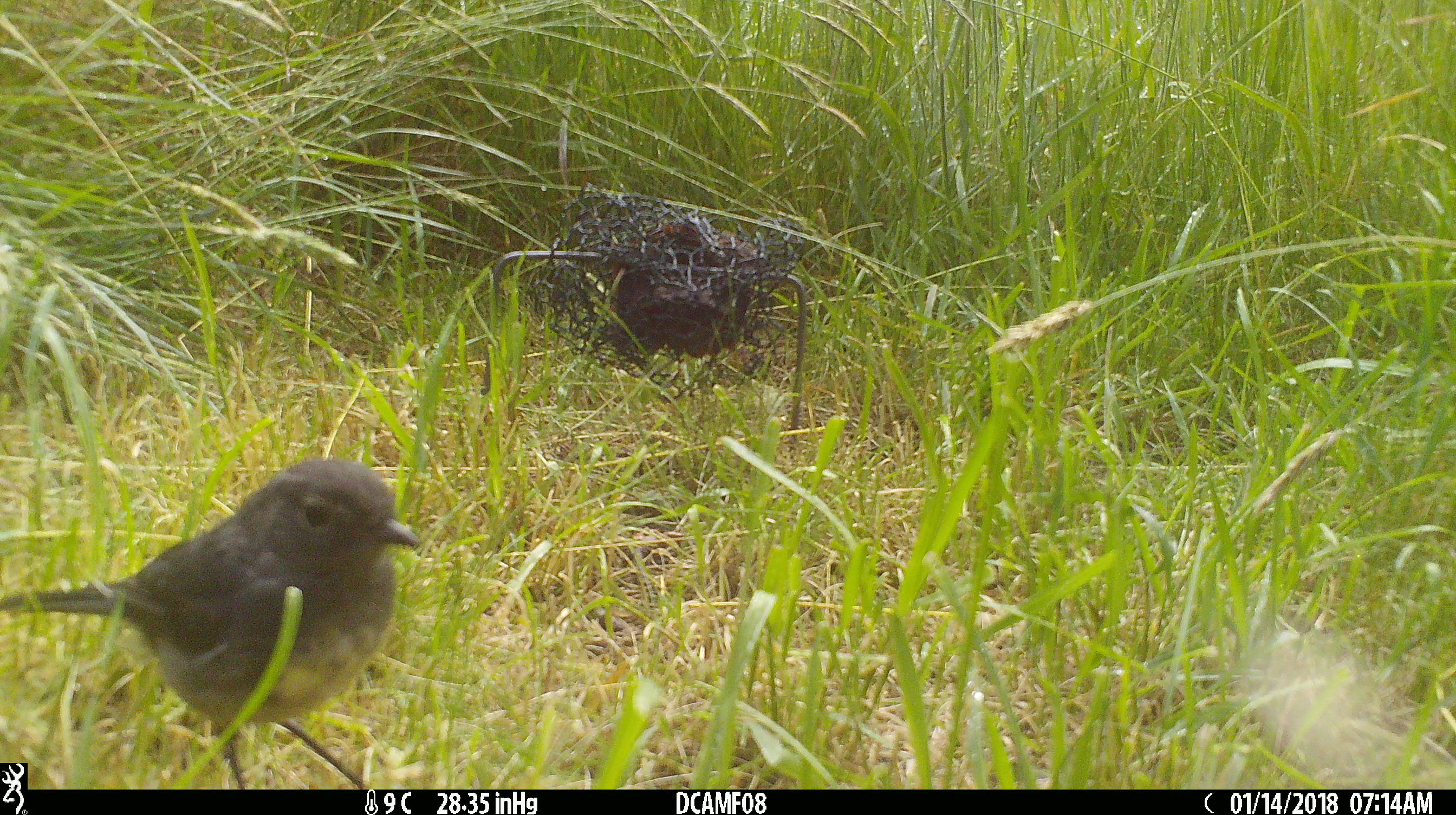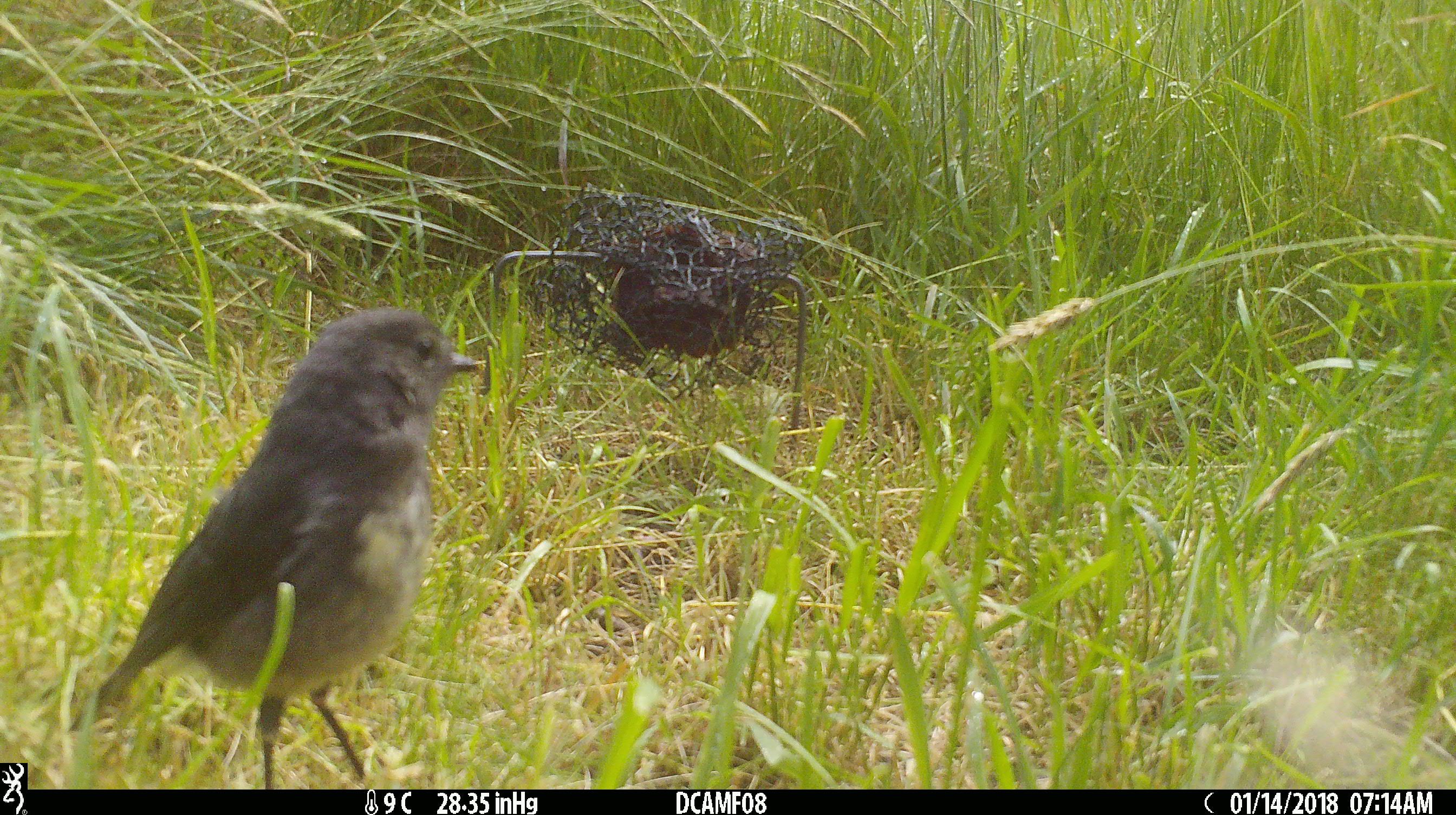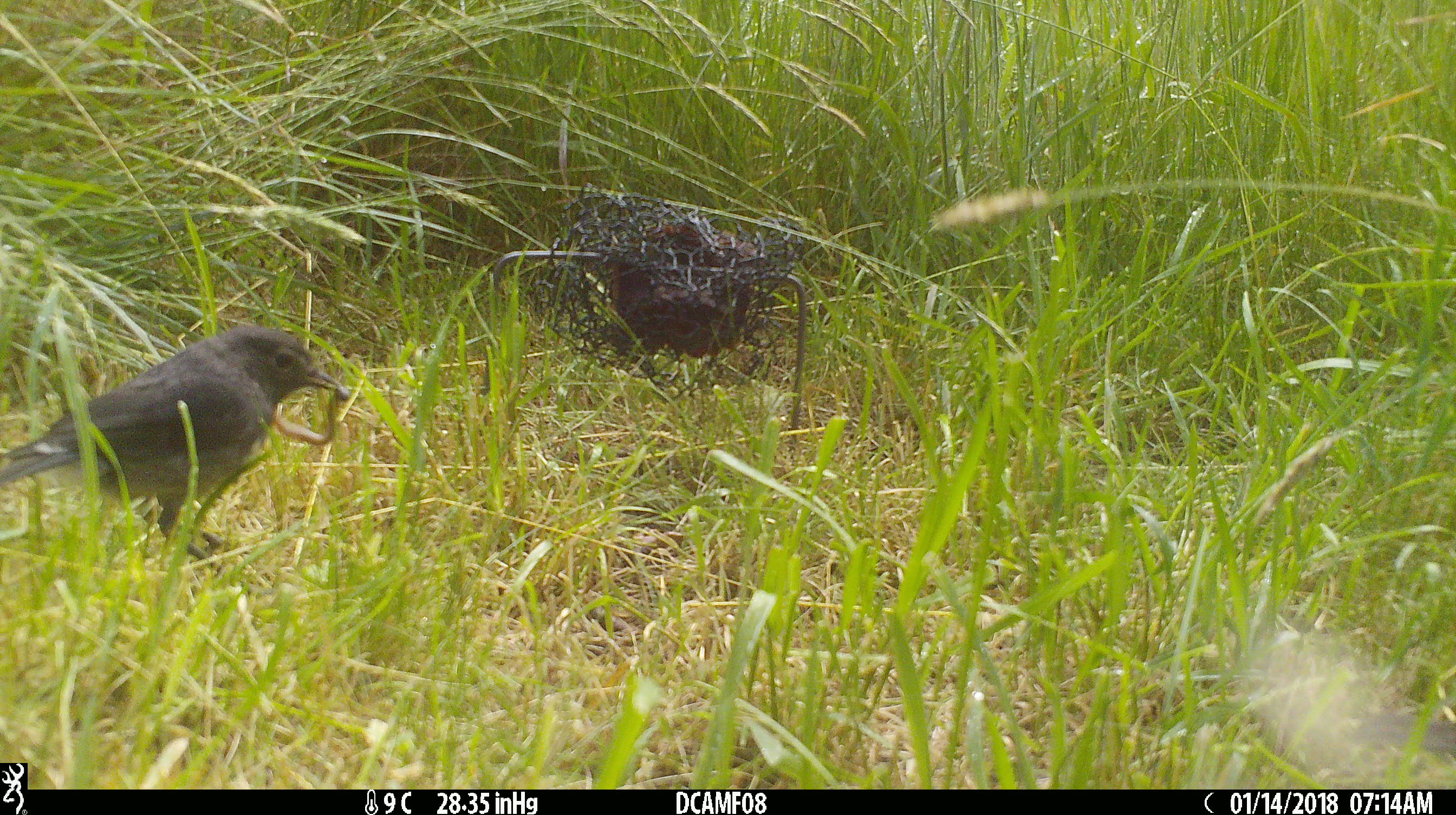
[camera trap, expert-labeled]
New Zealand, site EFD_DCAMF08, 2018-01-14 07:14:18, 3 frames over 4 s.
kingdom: Animalia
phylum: Chordata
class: Aves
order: Passeriformes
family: Petroicidae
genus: Petroica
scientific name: Petroica australis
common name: new zealand robin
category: robin